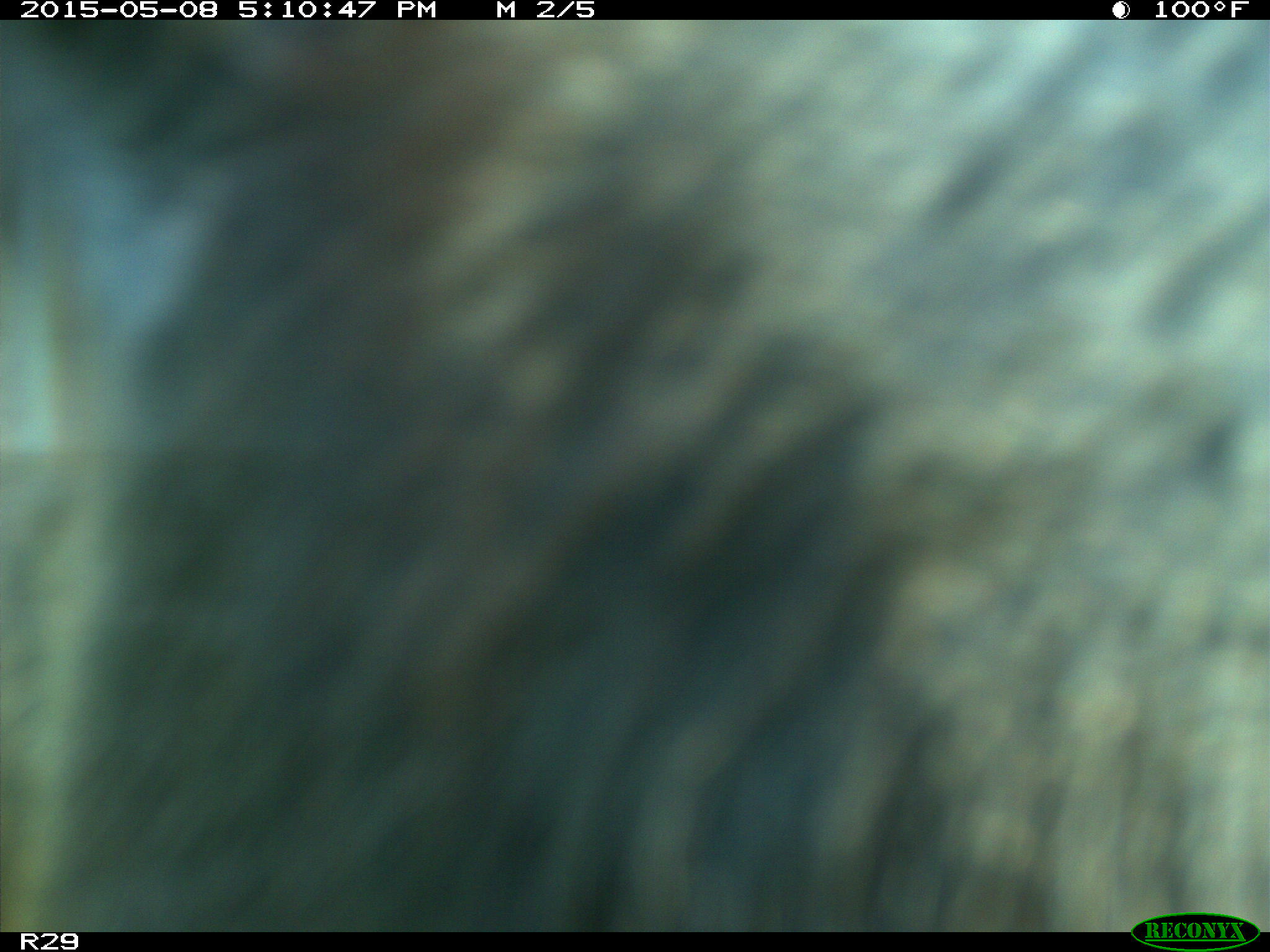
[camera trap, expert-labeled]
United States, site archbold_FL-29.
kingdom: Animalia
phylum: Chordata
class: Mammalia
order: Artiodactyla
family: Bovidae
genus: Bos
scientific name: Bos taurus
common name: domestic cow